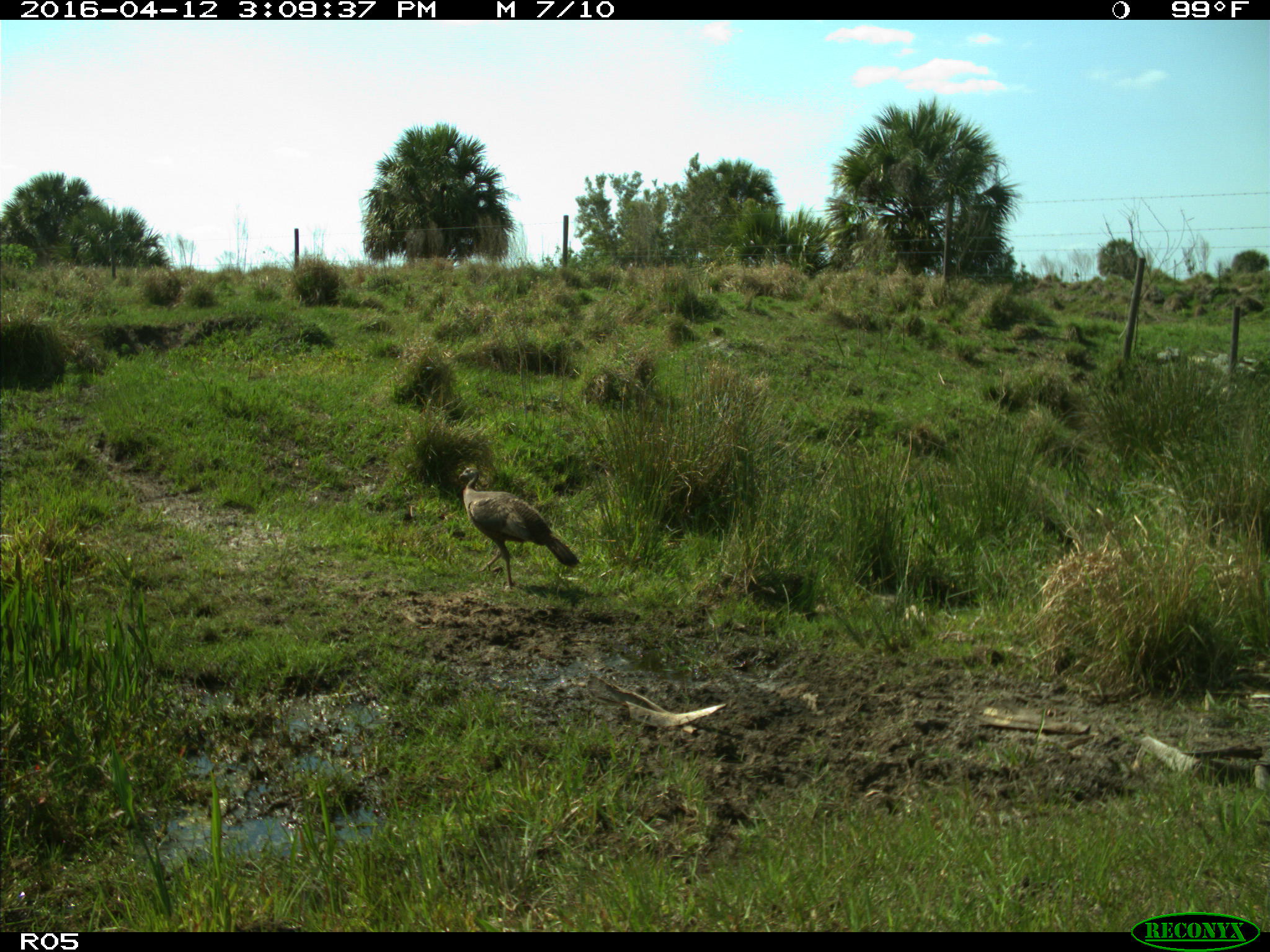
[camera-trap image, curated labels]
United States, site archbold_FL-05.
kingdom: Animalia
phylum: Chordata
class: Aves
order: Galliformes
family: Phasianidae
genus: Meleagris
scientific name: Meleagris gallopavo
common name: wild turkey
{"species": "Meleagris gallopavo (wild turkey)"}